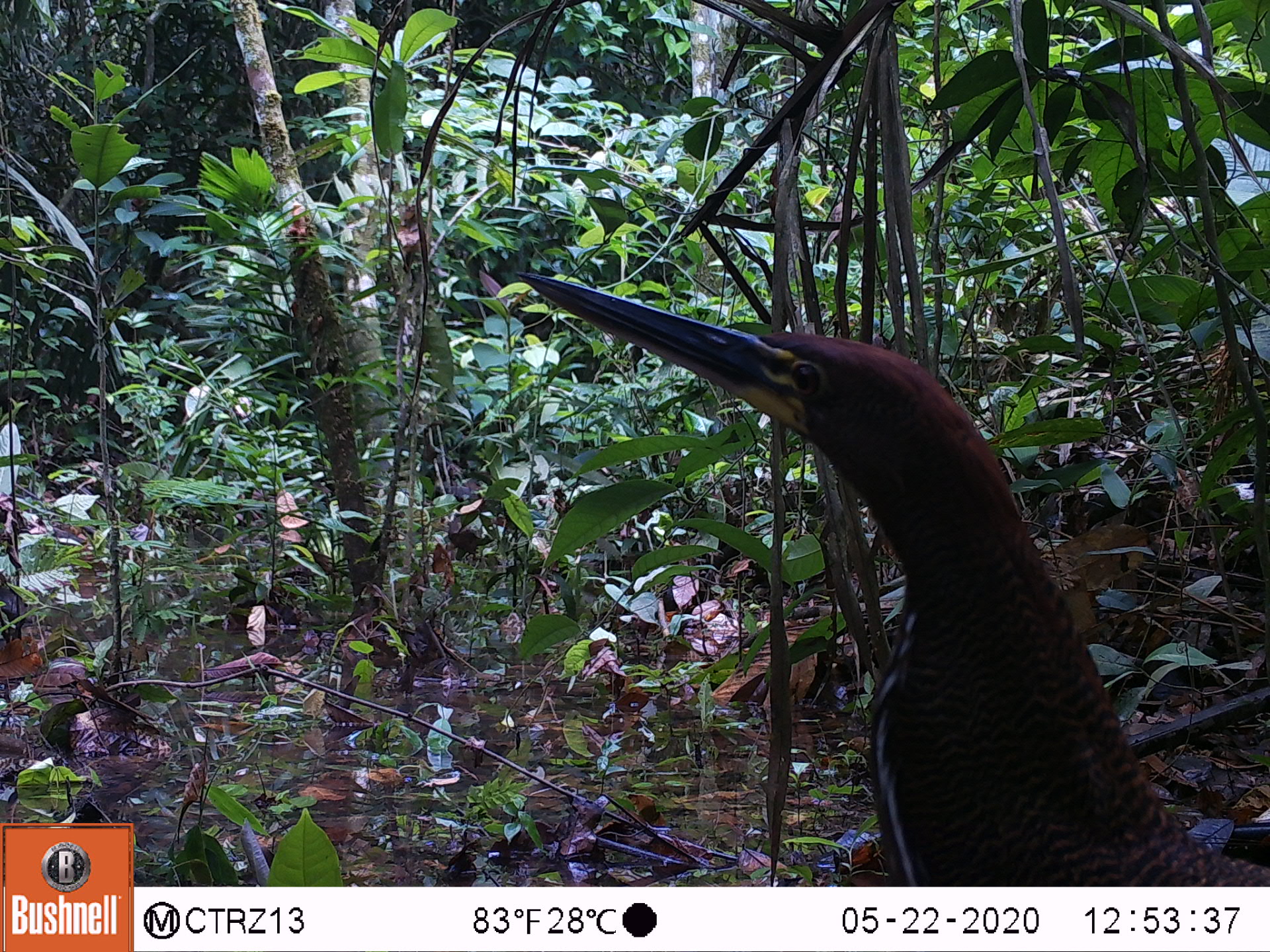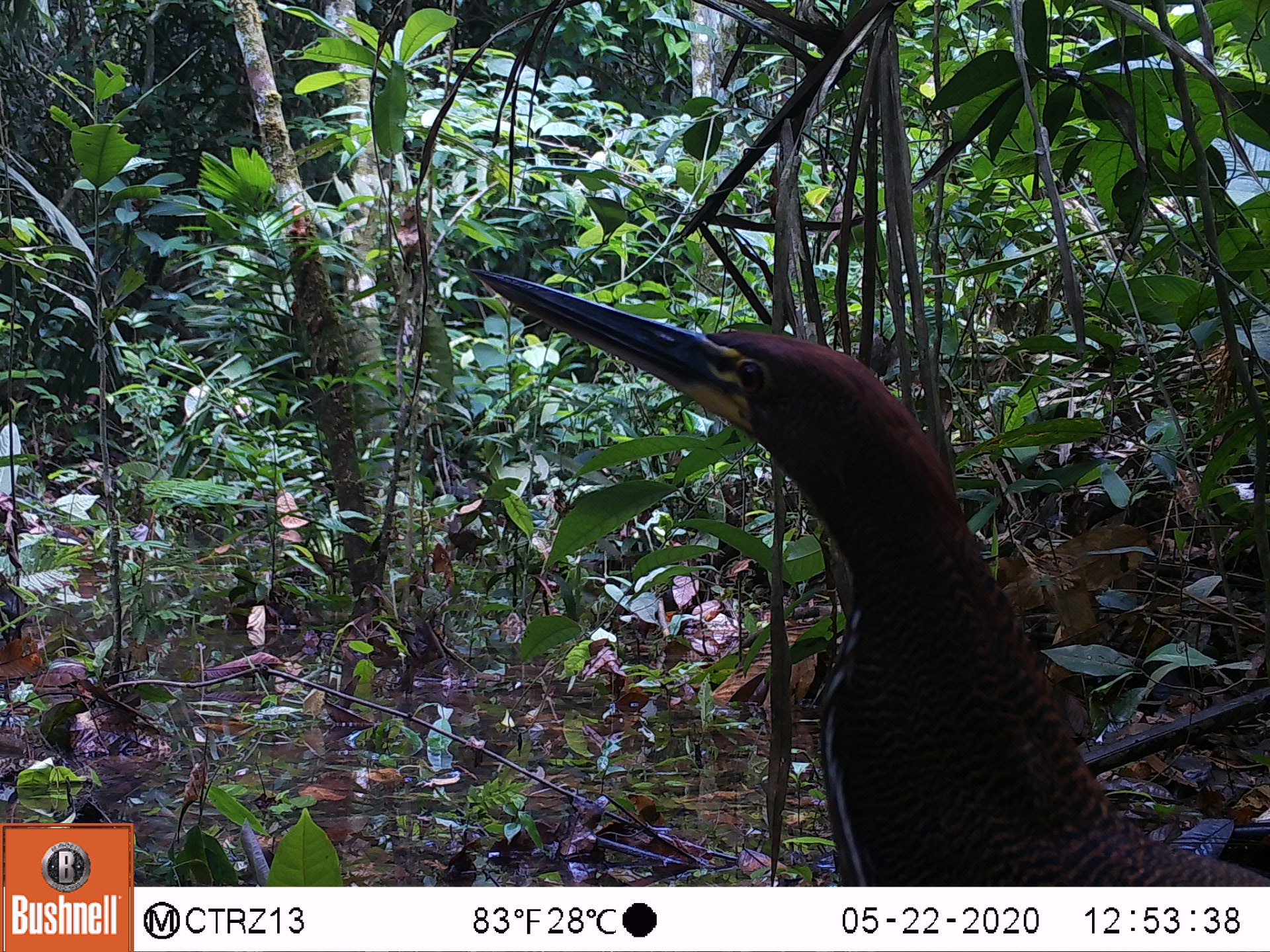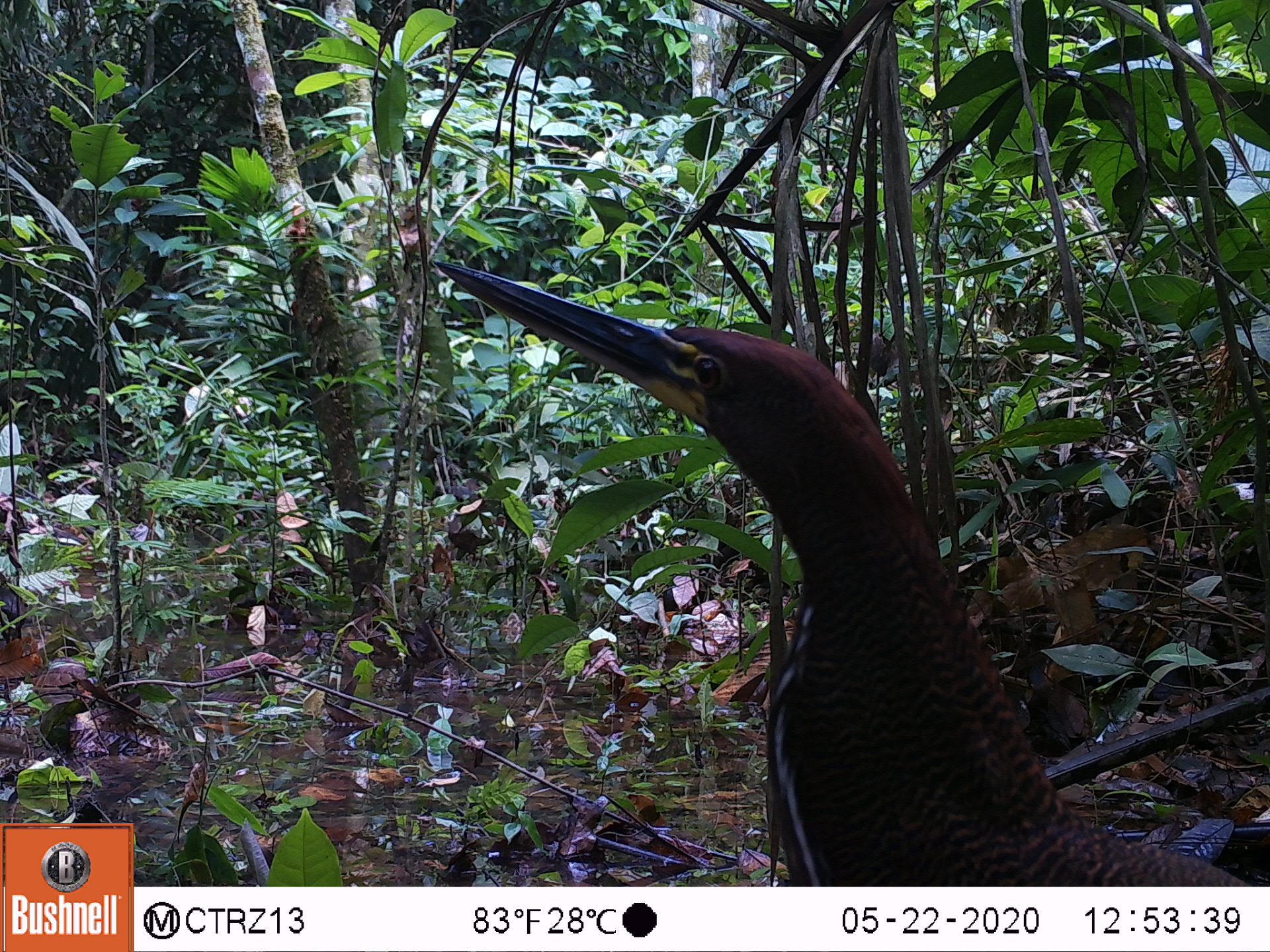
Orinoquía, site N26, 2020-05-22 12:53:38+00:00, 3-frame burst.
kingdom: Animalia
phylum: Chordata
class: Aves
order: Pelecaniformes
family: Ardeidae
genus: Tigrisoma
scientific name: Tigrisoma fasciatum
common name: fasciated tiger-heron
Fasciated tiger-heron (Tigrisoma fasciatum).